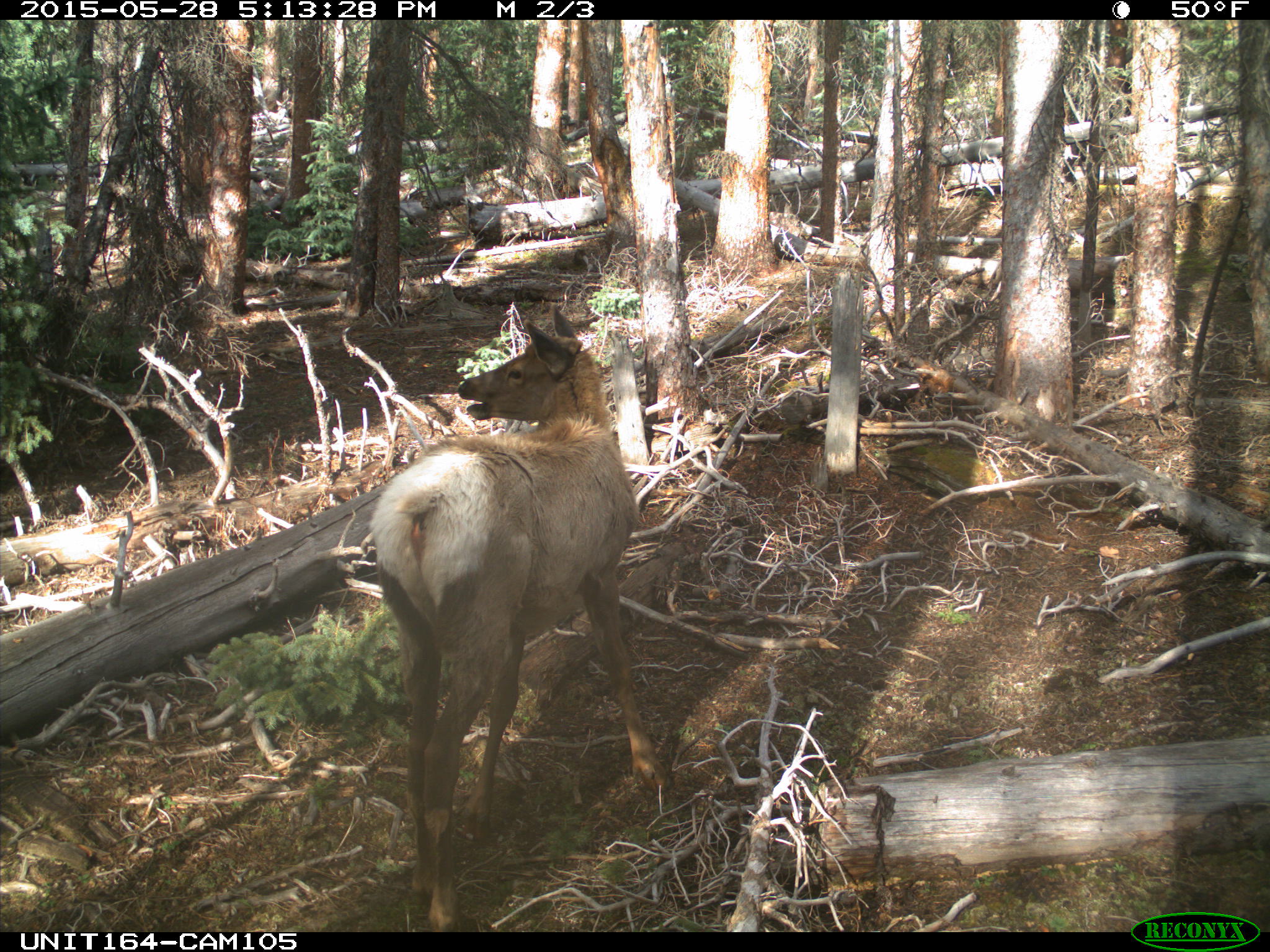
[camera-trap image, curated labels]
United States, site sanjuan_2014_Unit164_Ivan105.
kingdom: Animalia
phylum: Chordata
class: Mammalia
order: Artiodactyla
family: Cervidae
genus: Cervus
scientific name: Cervus elaphus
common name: red deer